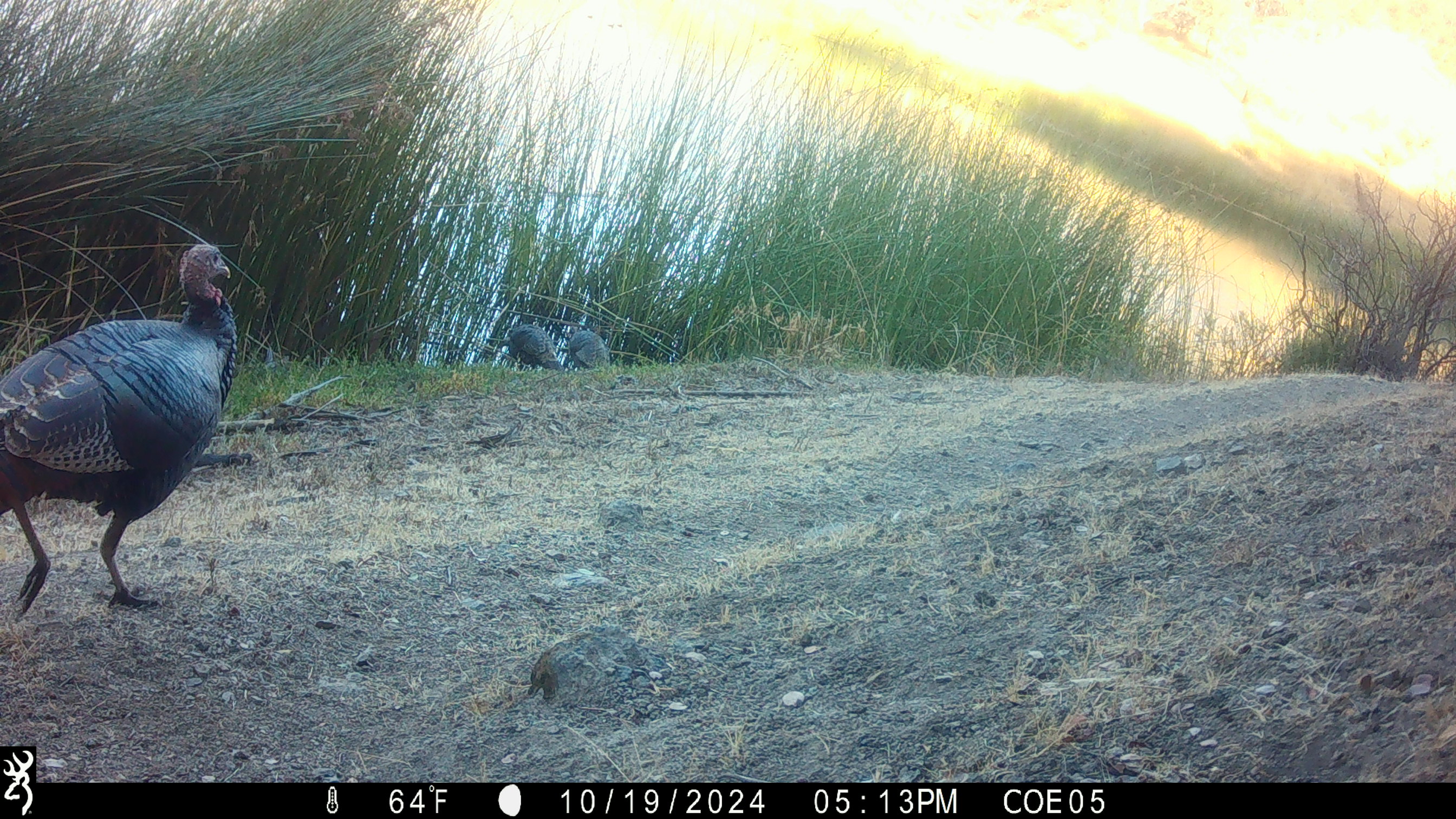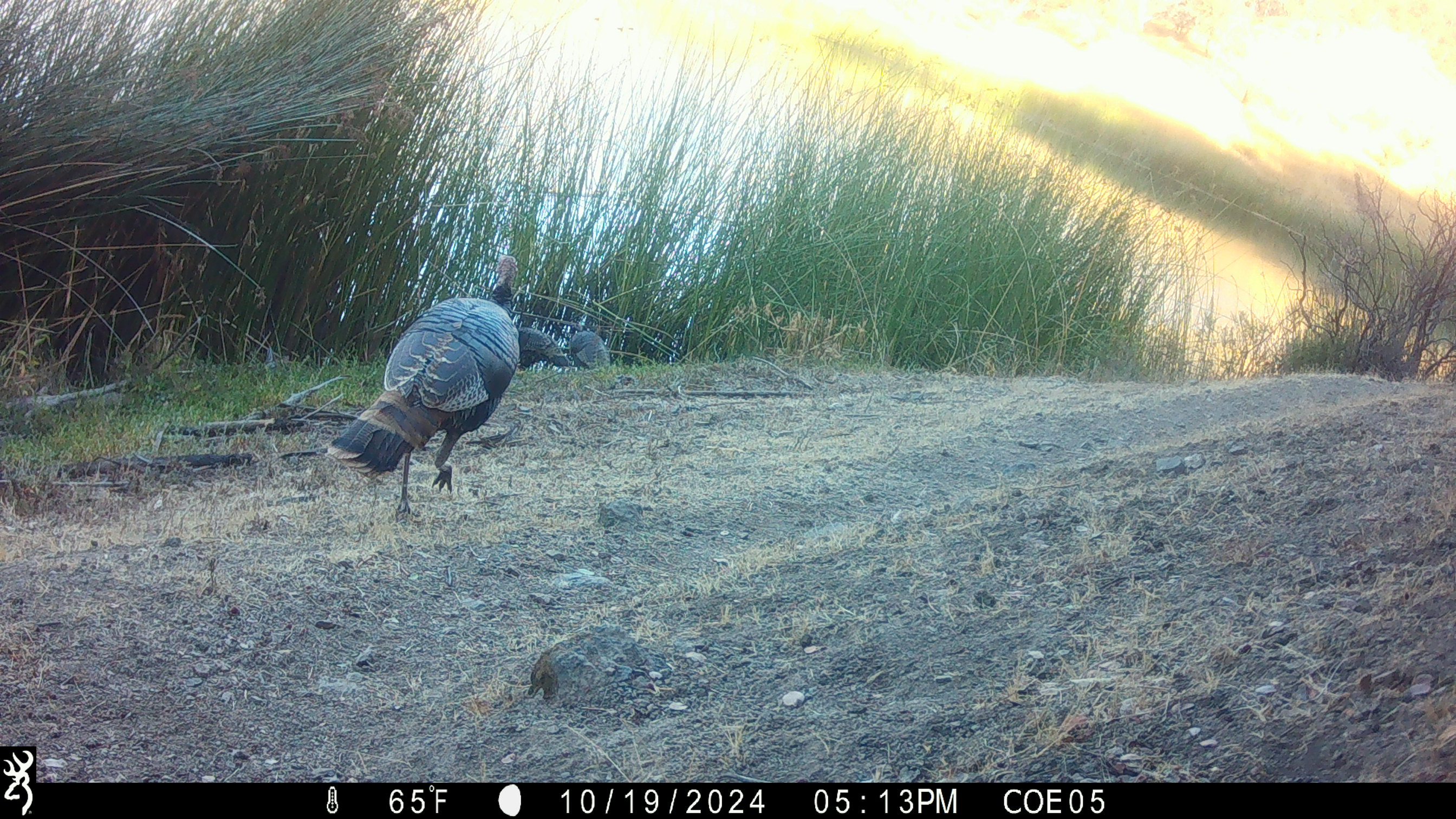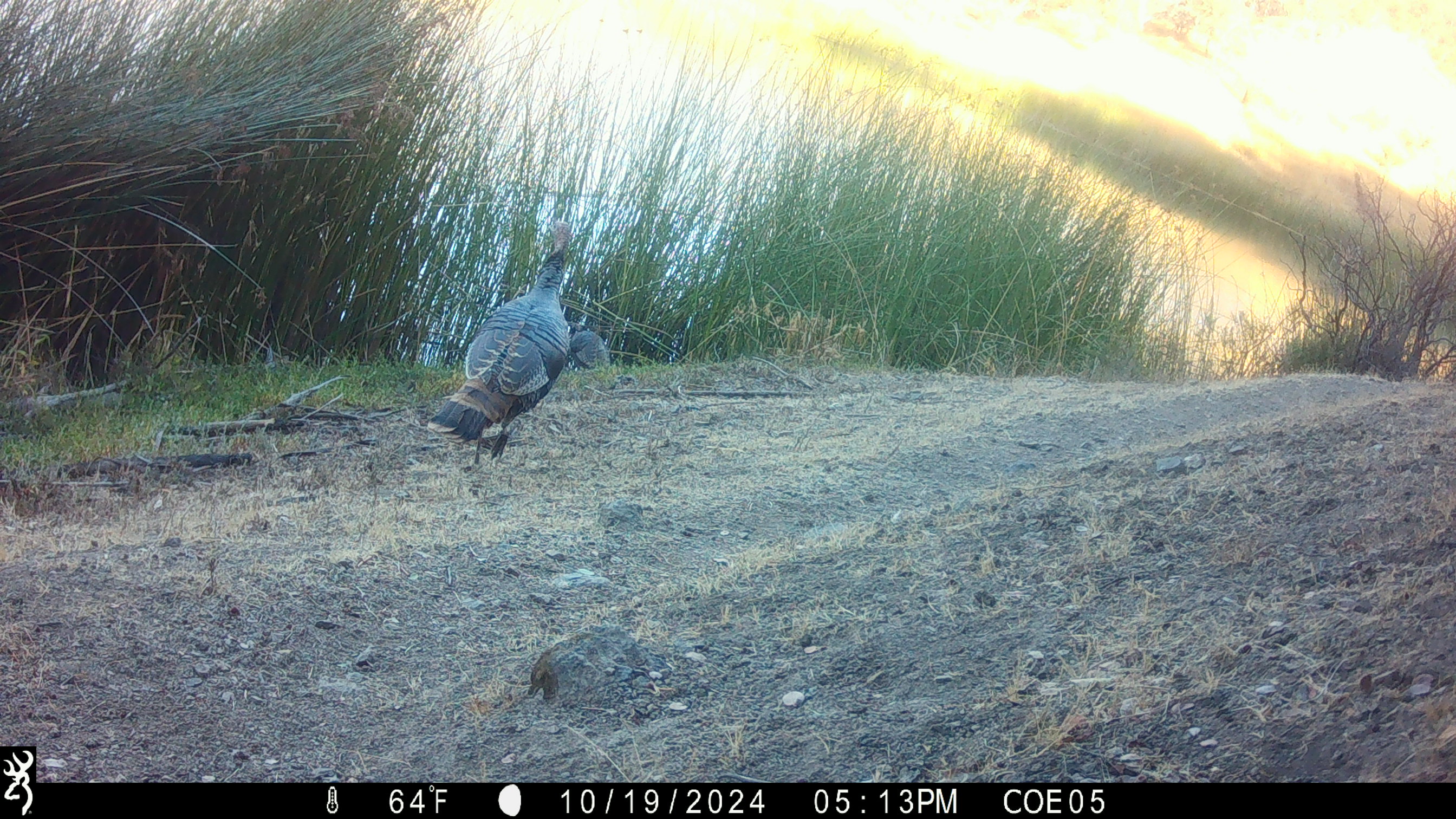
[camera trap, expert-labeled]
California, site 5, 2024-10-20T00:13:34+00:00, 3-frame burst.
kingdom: Animalia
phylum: Chordata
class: Aves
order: Galliformes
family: Phasianidae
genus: Meleagris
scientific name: Meleagris gallopavo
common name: turkey